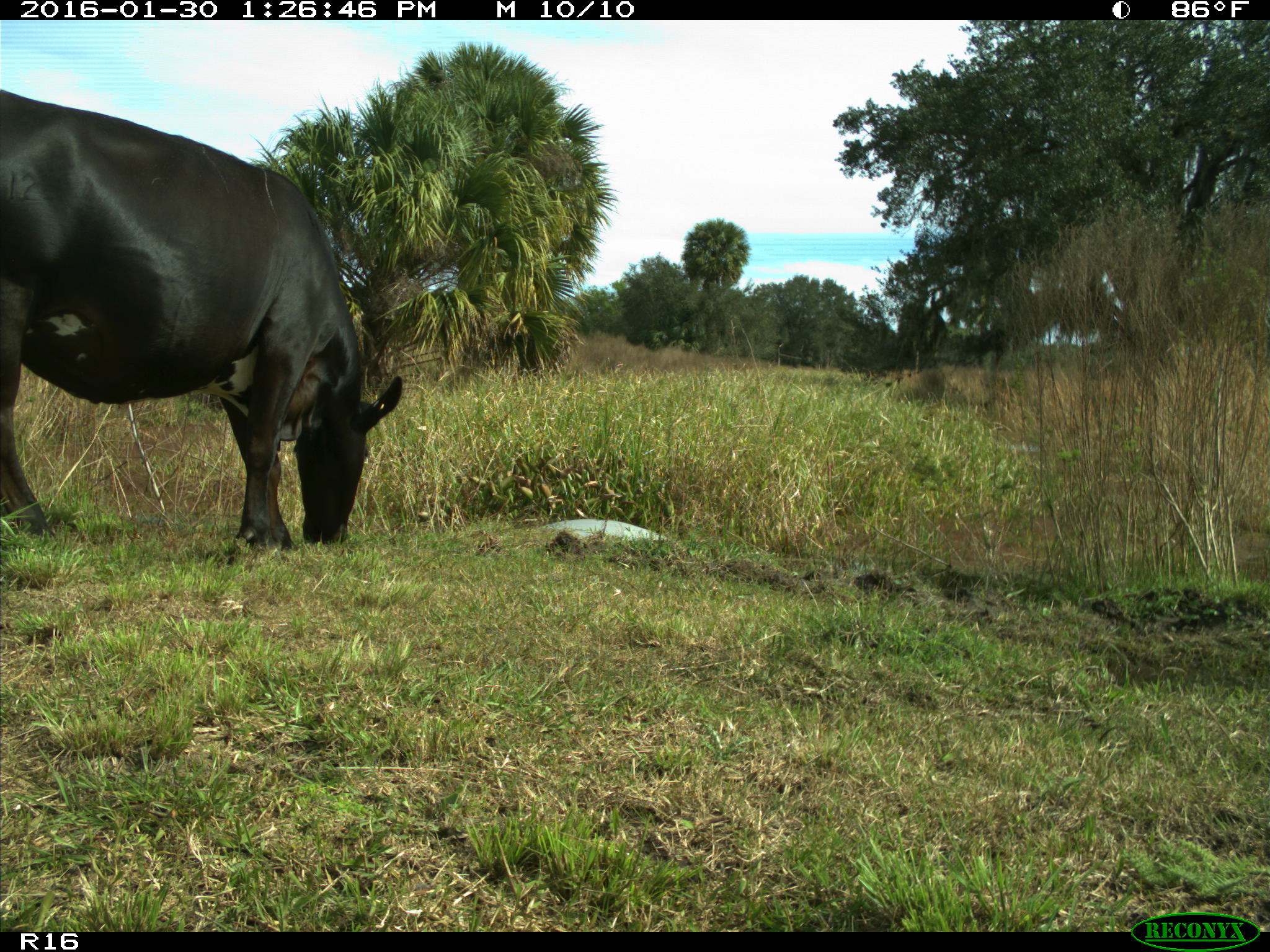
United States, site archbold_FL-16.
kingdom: Animalia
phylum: Chordata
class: Mammalia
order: Artiodactyla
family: Bovidae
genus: Bos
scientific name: Bos taurus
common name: domestic cow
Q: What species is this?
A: Bos taurus (domestic cow).